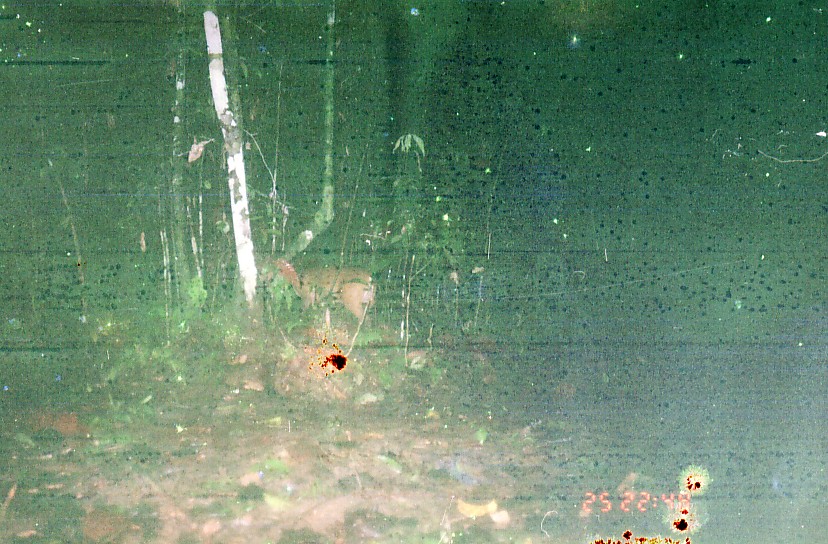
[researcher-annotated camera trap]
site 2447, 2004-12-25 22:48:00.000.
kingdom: Animalia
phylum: Chordata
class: Mammalia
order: Artiodactyla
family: Cervidae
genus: Muntiacus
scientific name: Muntiacus muntjak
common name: southern red muntjac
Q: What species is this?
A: Muntiacus muntjak (southern red muntjac).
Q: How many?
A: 1.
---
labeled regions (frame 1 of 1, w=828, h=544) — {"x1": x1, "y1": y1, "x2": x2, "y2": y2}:
muntiacus muntjak: {"x1": 260, "y1": 259, "x2": 377, "y2": 329}